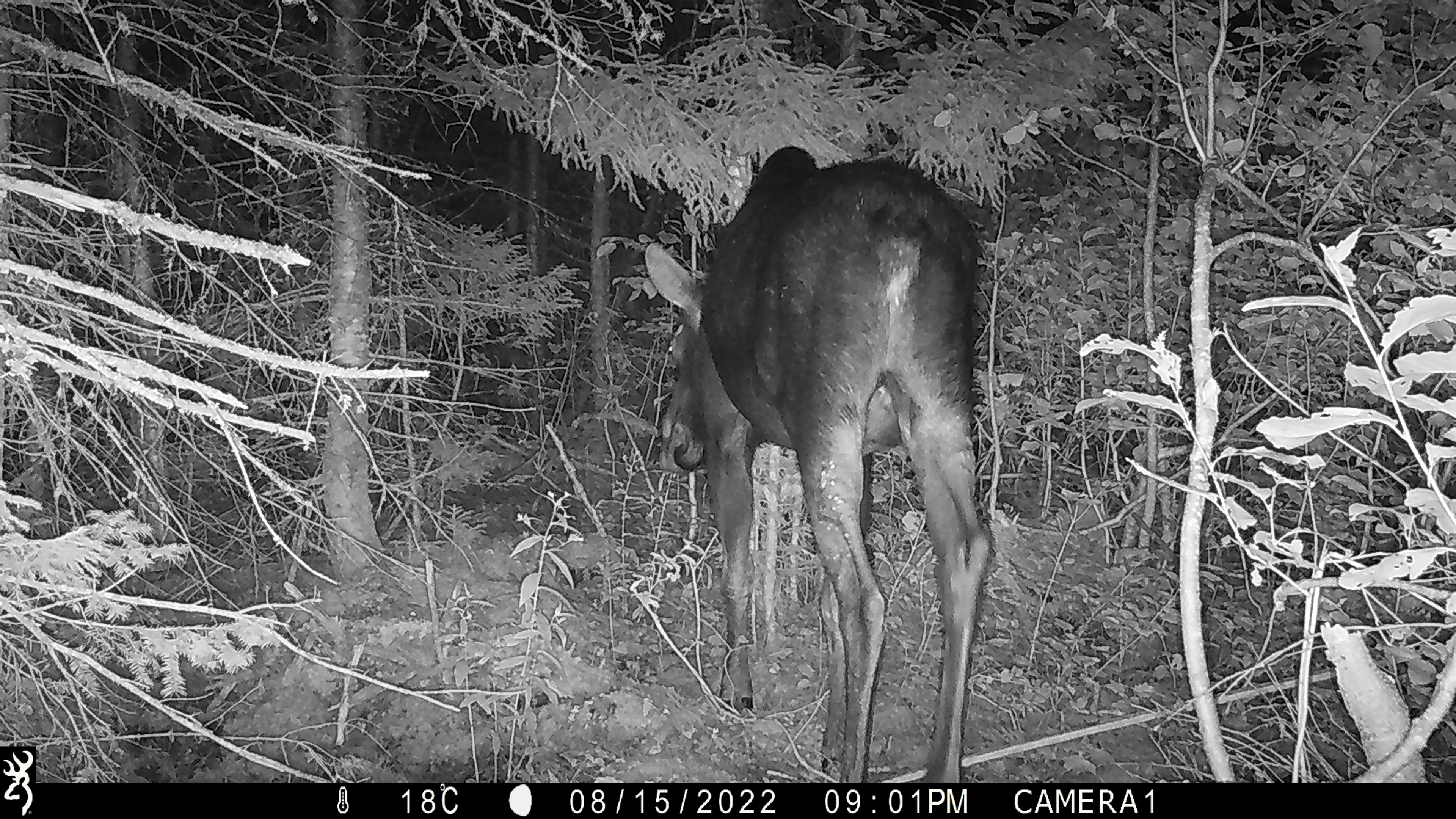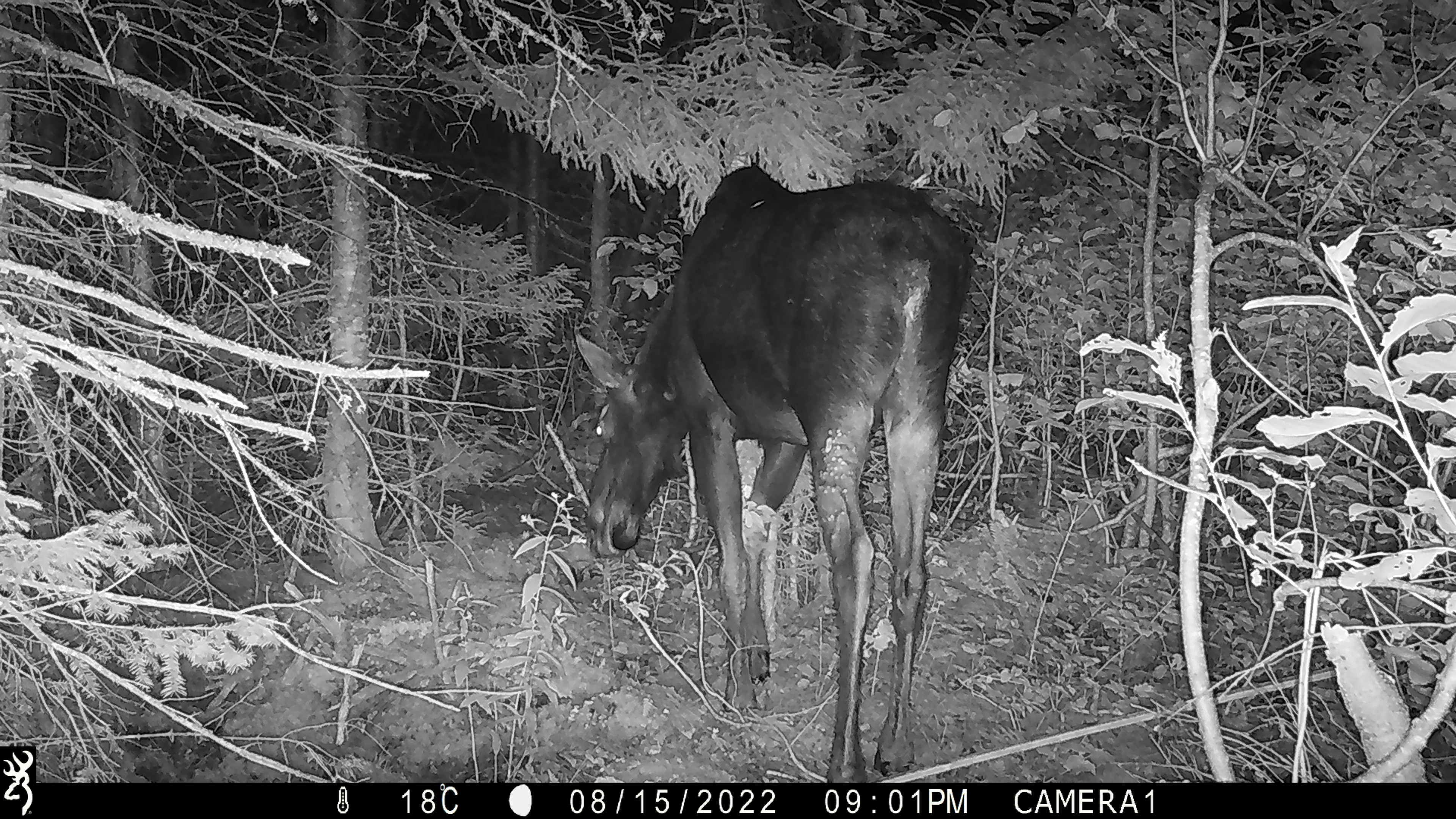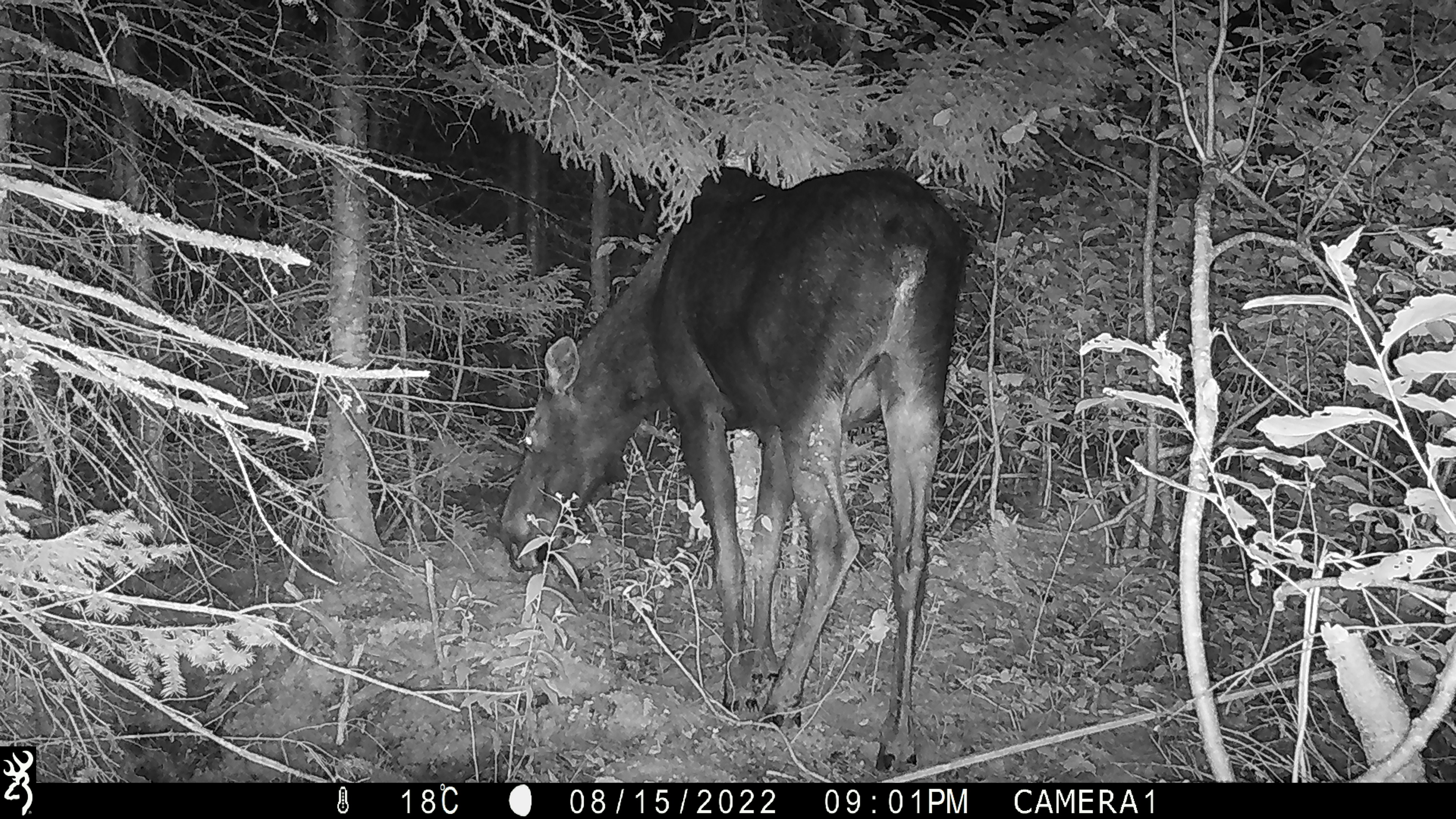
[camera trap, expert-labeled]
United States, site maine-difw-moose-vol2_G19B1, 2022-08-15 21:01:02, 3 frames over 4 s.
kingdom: Animalia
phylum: Chordata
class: Mammalia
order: Artiodactyla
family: Cervidae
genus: Alces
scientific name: Alces alces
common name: moose